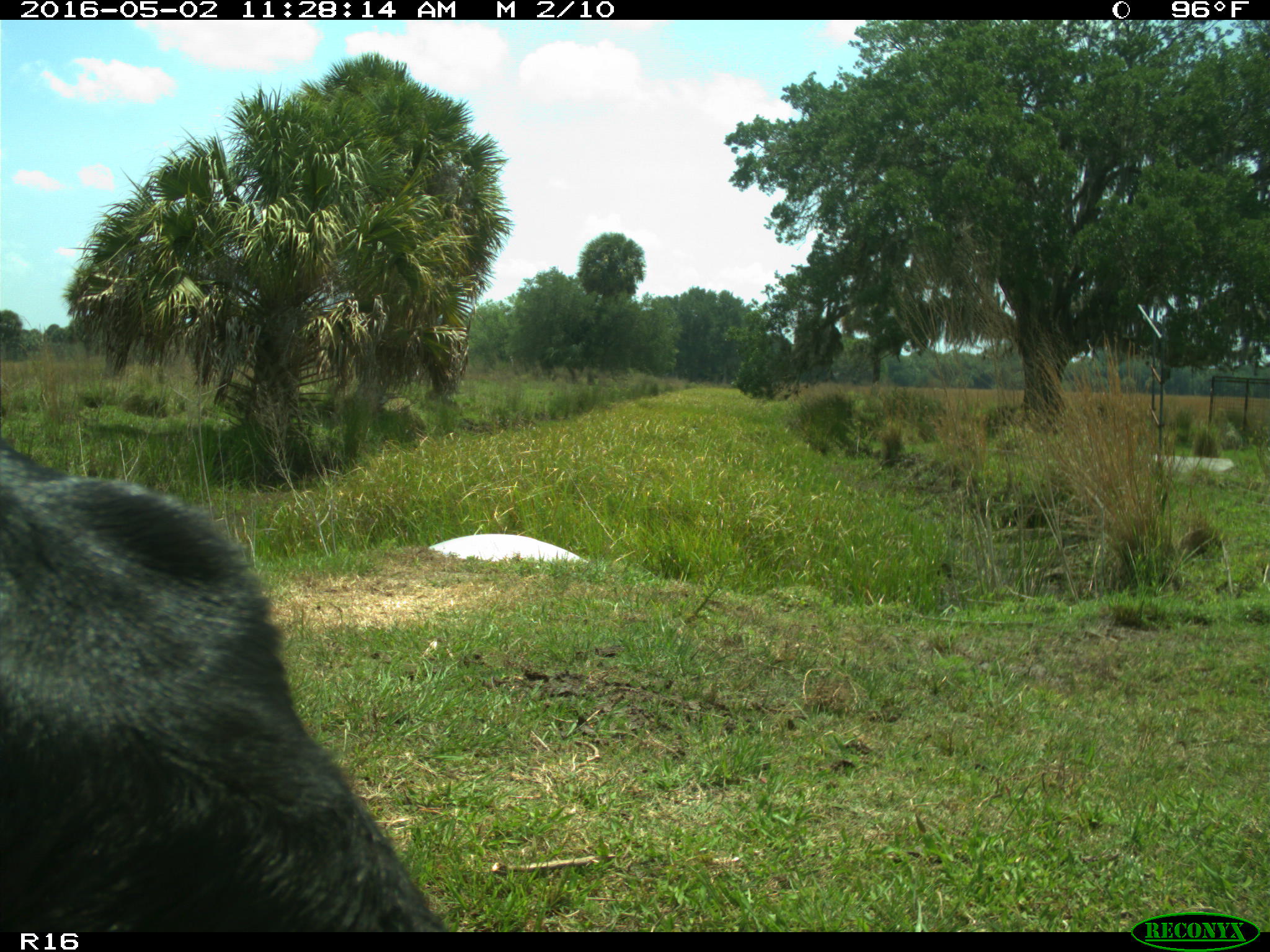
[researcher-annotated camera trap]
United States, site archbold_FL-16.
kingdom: Animalia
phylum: Chordata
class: Mammalia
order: Artiodactyla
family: Bovidae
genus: Bos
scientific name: Bos taurus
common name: domestic cow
Bos taurus (domestic cow).